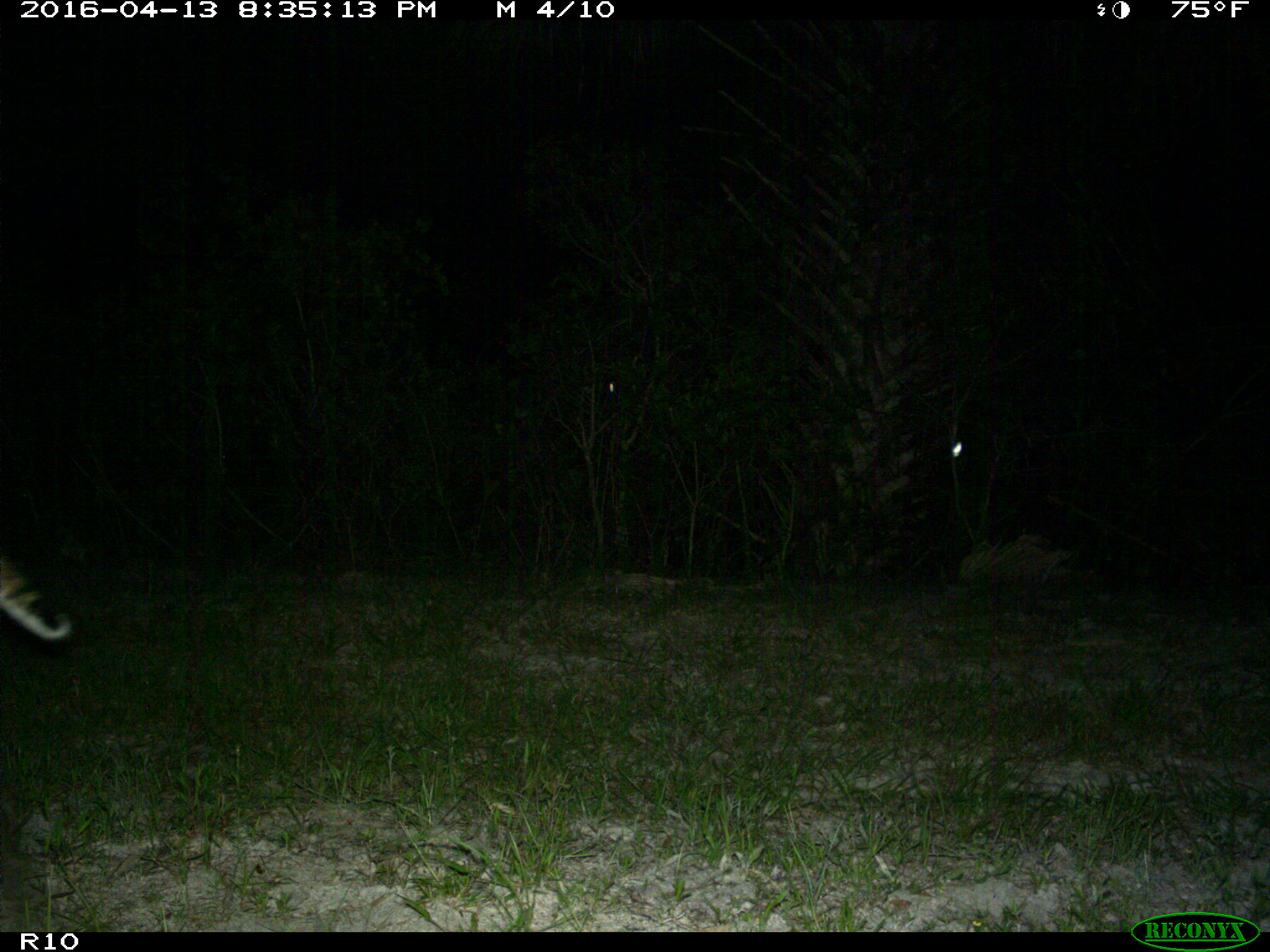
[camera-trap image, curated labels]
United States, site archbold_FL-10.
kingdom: Animalia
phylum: Chordata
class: Mammalia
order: Carnivora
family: Felidae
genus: Lynx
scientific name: Lynx rufus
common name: bobcat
Lynx rufus (bobcat).